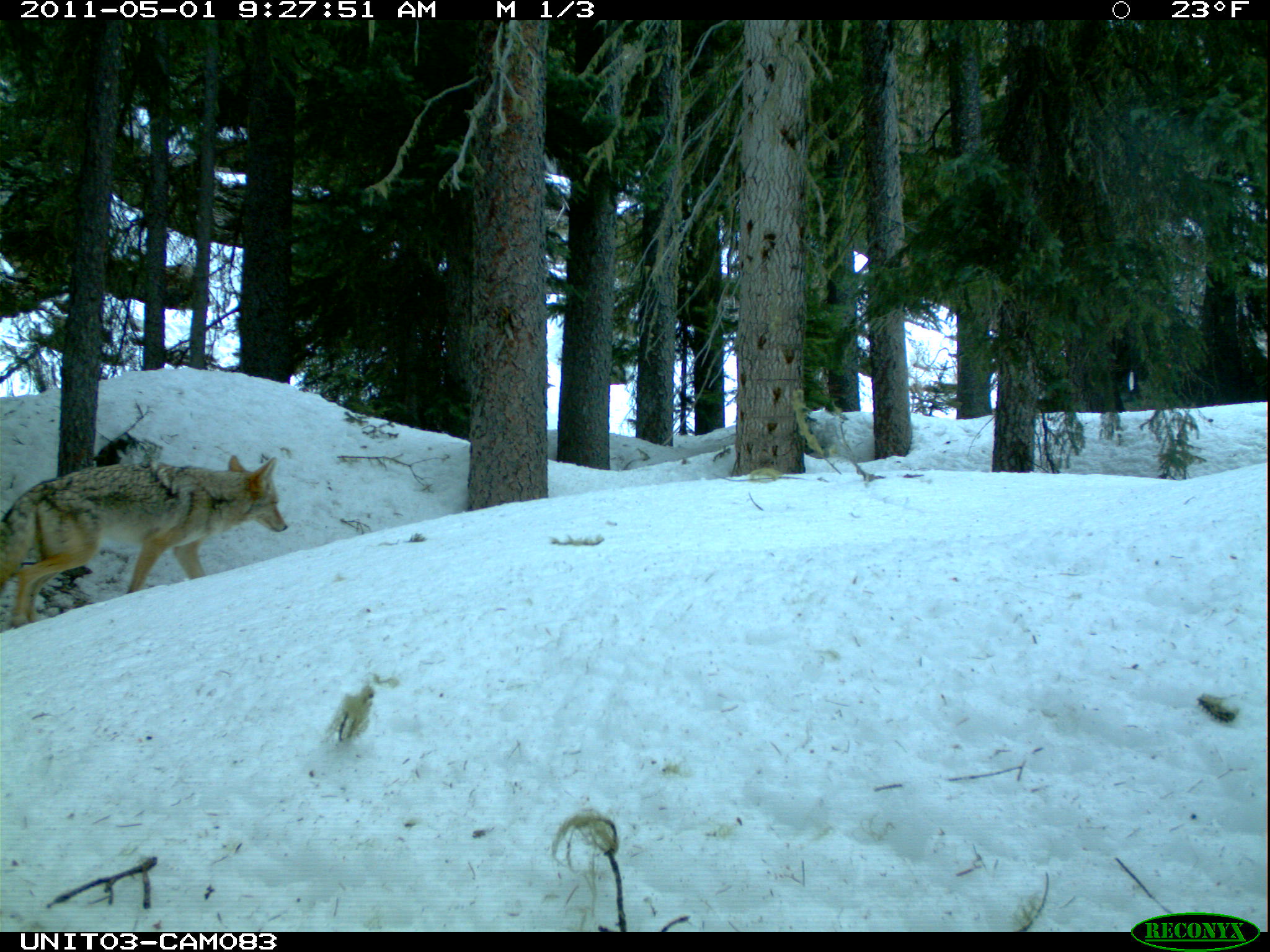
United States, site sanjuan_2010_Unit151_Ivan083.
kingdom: Animalia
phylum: Chordata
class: Mammalia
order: Carnivora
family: Canidae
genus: Canis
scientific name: Canis latrans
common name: coyote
Canis latrans (coyote).